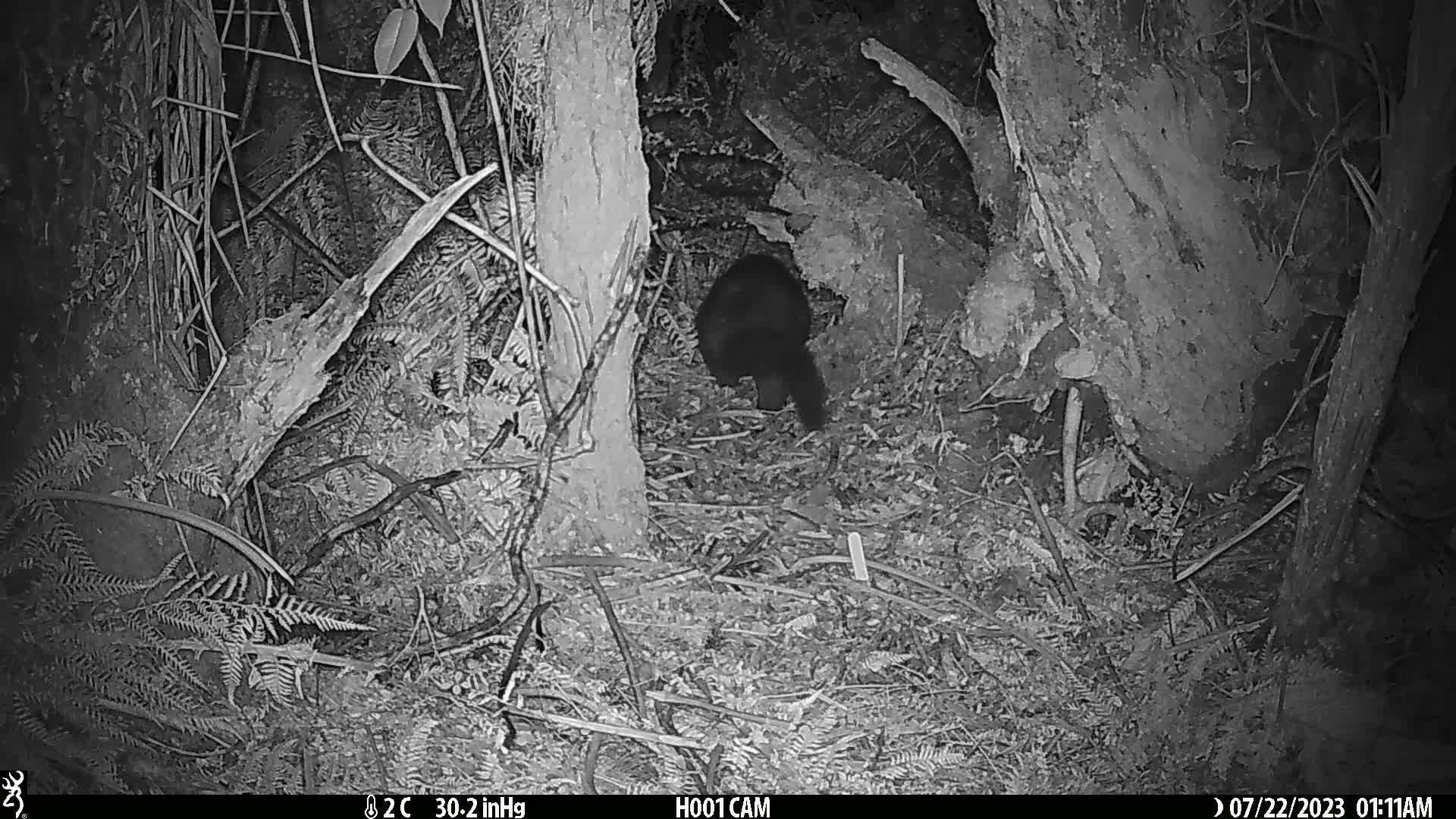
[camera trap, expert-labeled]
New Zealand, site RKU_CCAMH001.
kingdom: Animalia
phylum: Chordata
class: Mammalia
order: Diprotodontia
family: Phalangeridae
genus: Trichosurus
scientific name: Trichosurus vulpecula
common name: common brushtail possum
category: possum